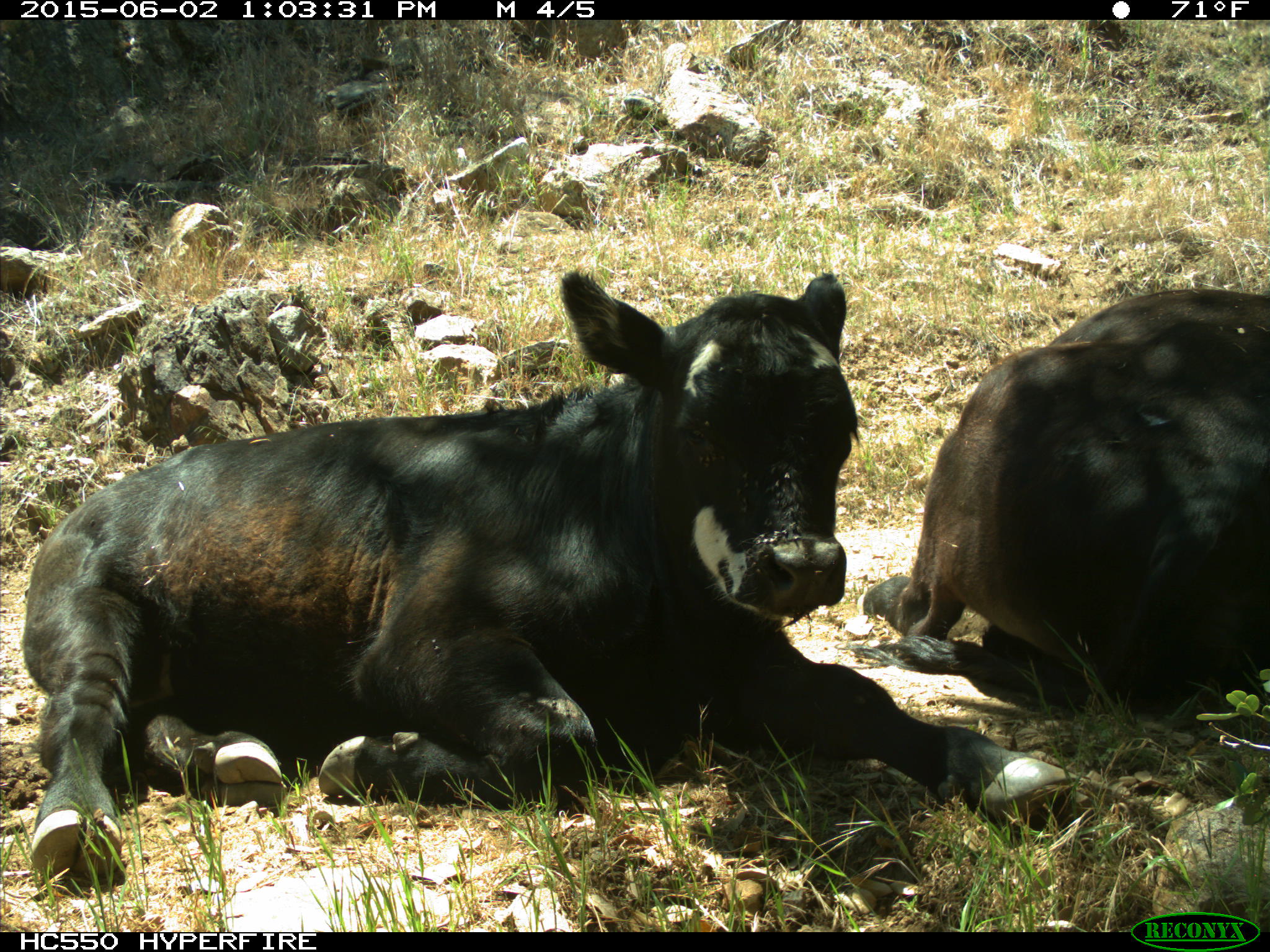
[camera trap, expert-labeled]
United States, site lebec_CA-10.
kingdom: Animalia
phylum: Chordata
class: Mammalia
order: Artiodactyla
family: Bovidae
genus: Bos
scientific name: Bos taurus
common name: domestic cow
Bos taurus (domestic cow).